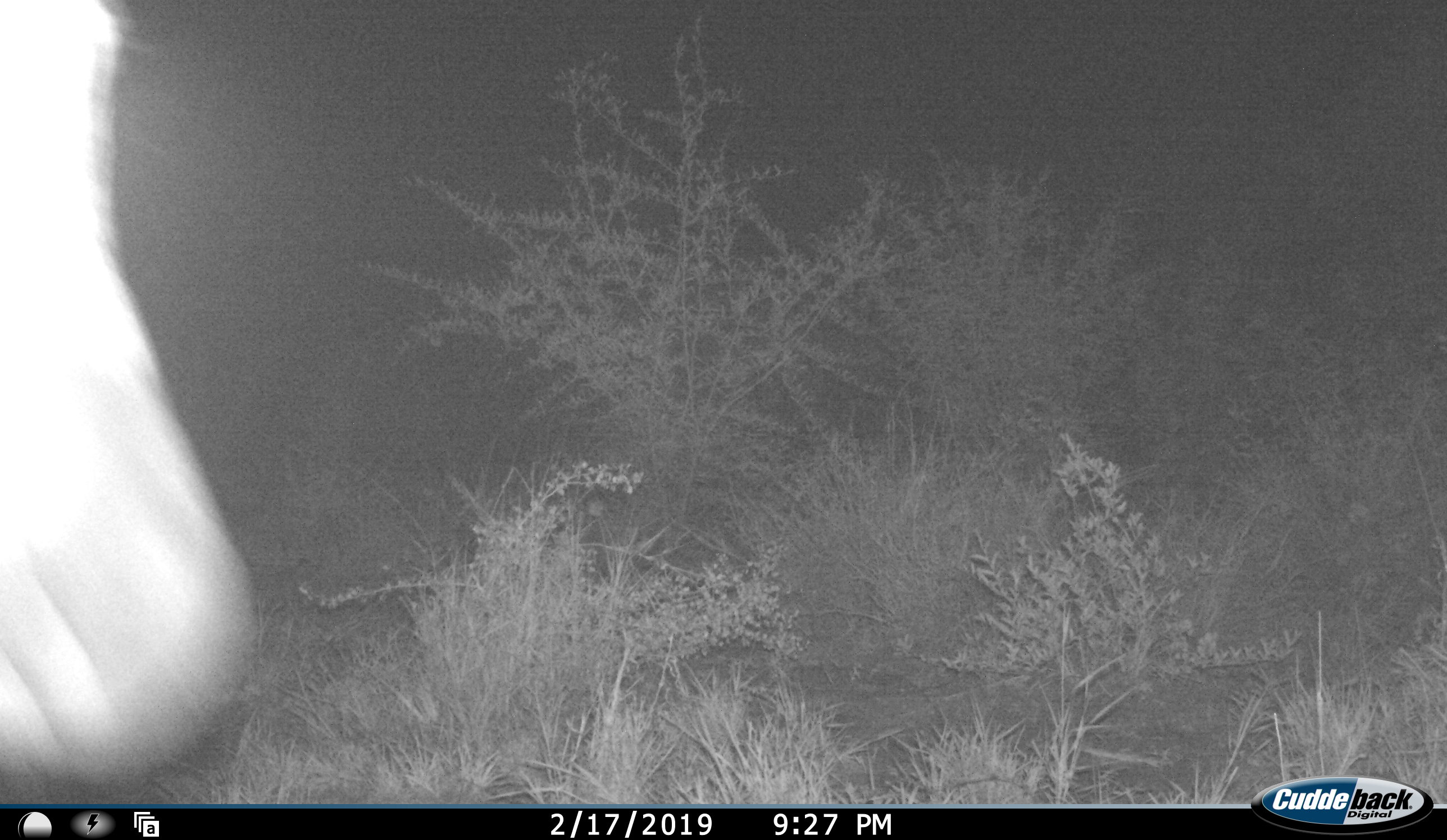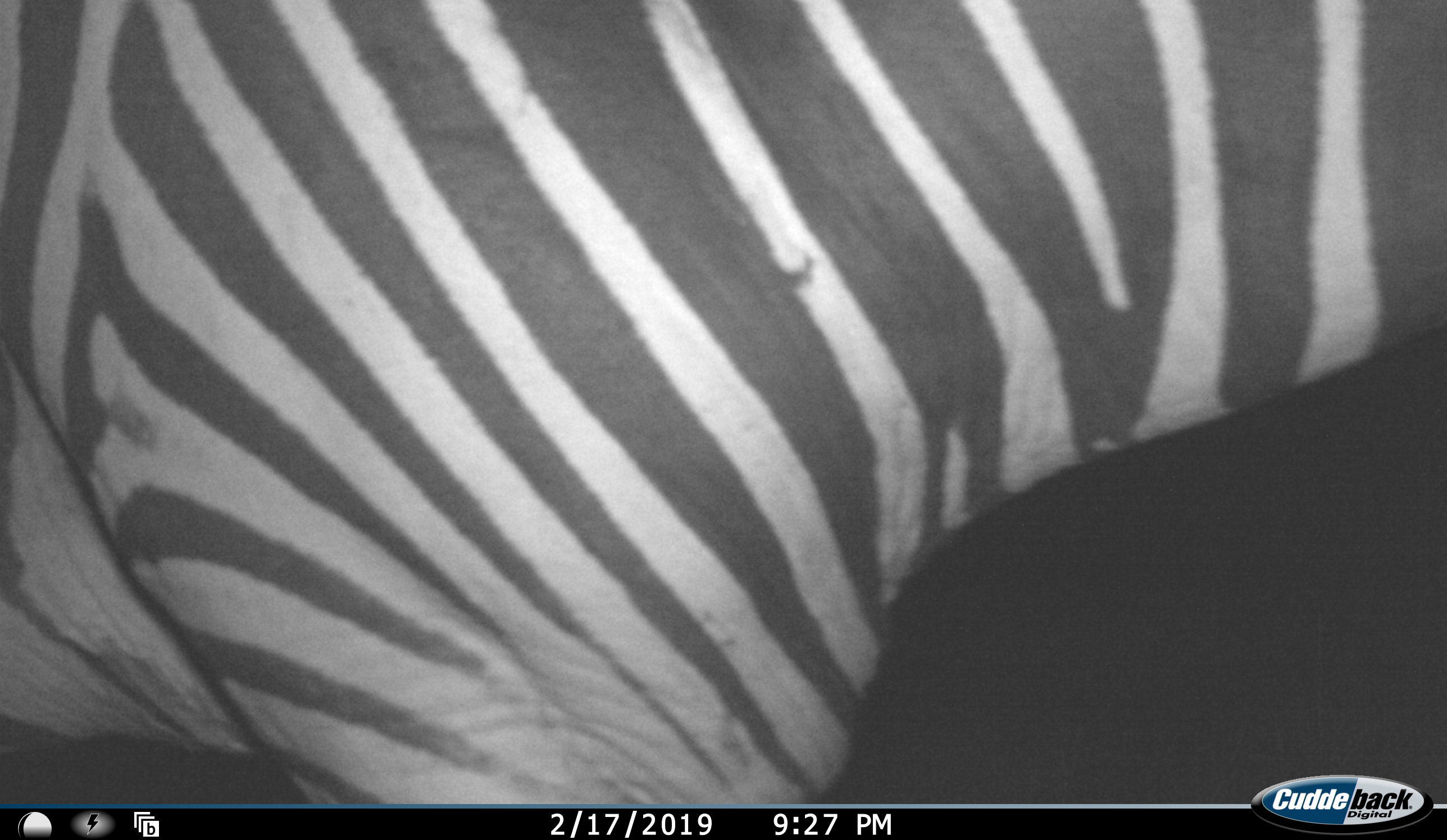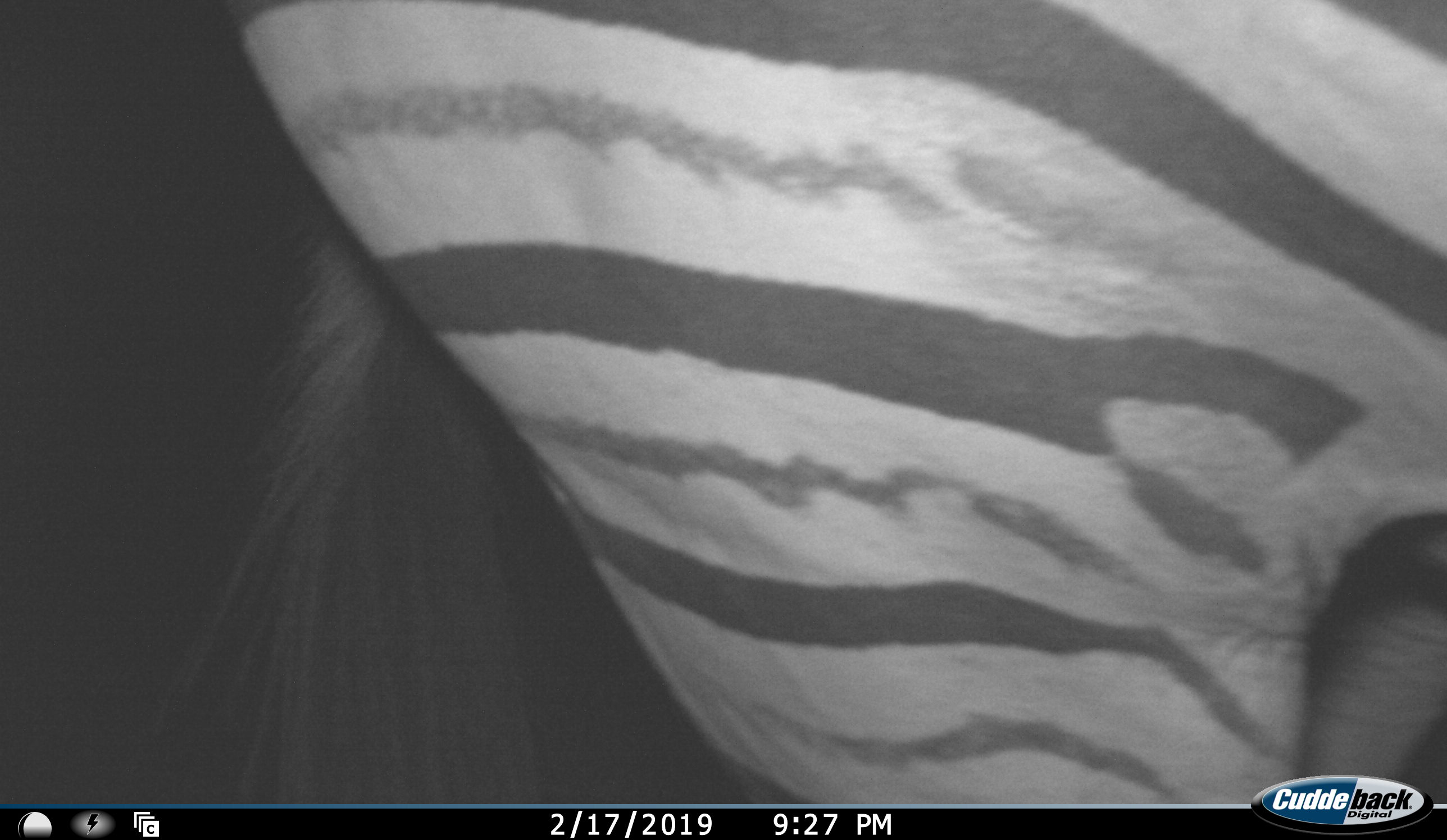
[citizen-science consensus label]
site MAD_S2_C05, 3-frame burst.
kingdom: Animalia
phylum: Chordata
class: Mammalia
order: Perissodactyla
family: Equidae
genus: Equus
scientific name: Equus quagga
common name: plains zebra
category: zebraplains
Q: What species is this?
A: Zebraplains (plains zebra) (Equus quagga).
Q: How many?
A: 1.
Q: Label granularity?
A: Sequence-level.